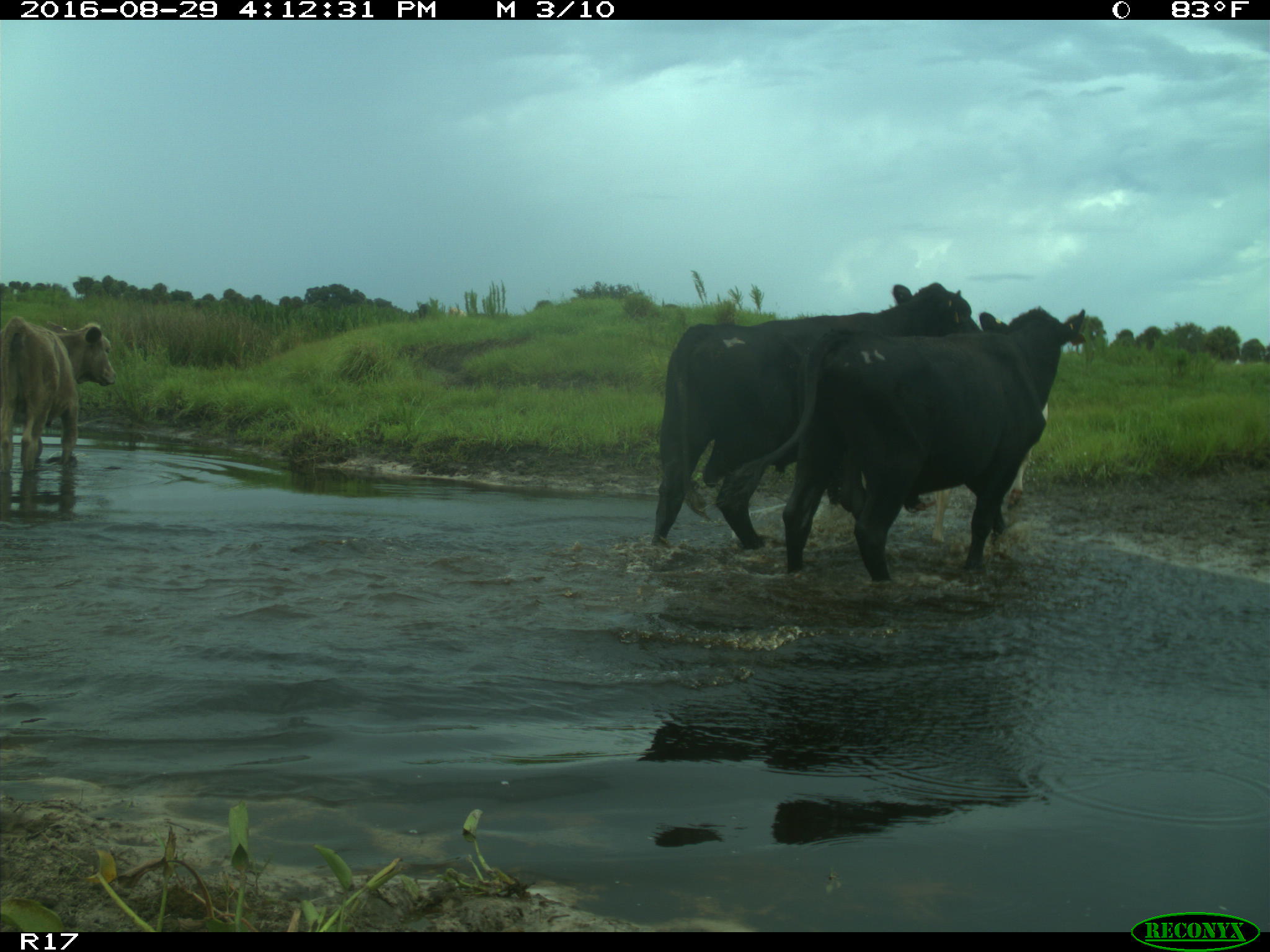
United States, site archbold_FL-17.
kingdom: Animalia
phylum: Chordata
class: Mammalia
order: Artiodactyla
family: Bovidae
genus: Bos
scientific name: Bos taurus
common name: domestic cow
Bos taurus (domestic cow).